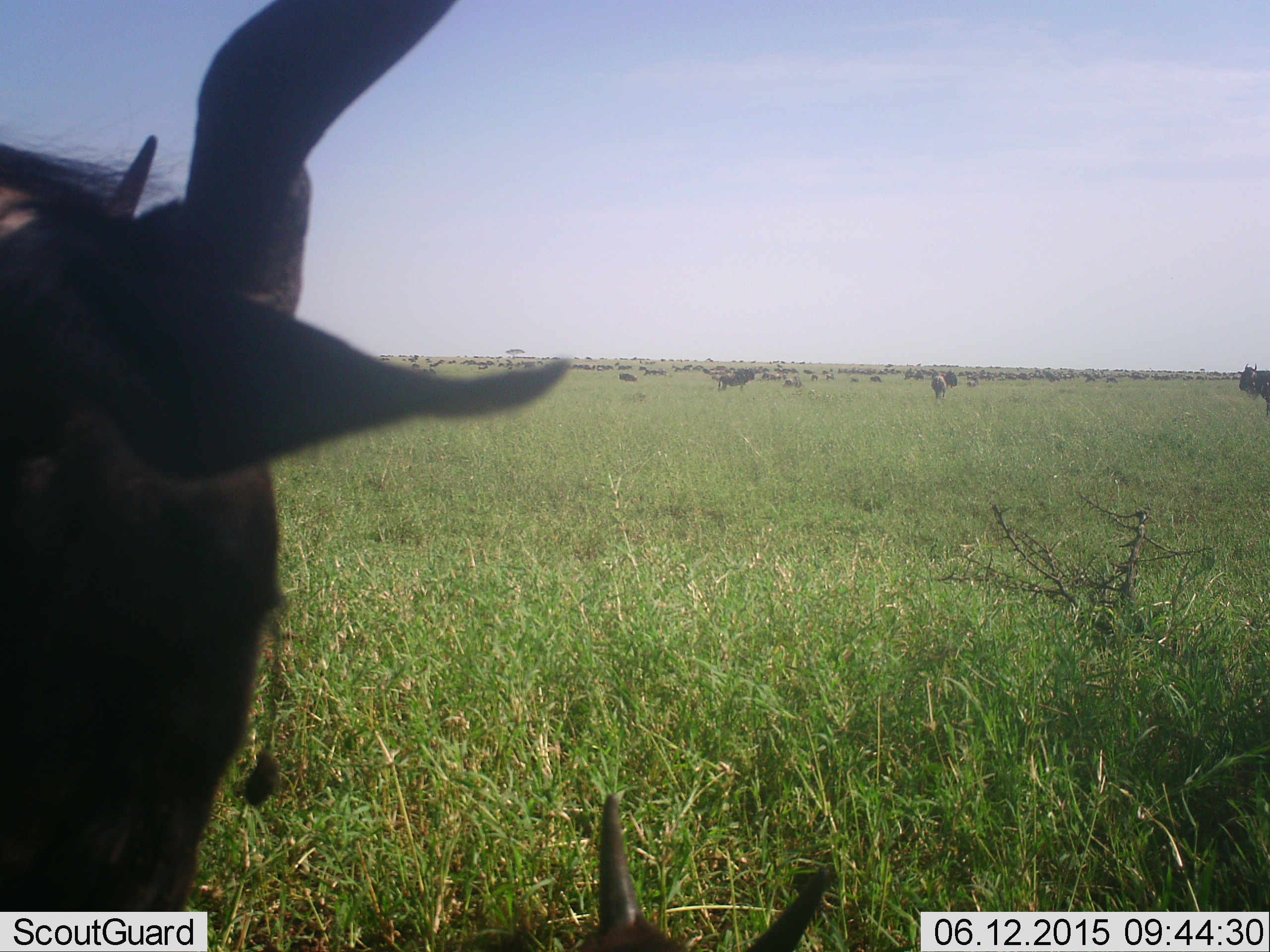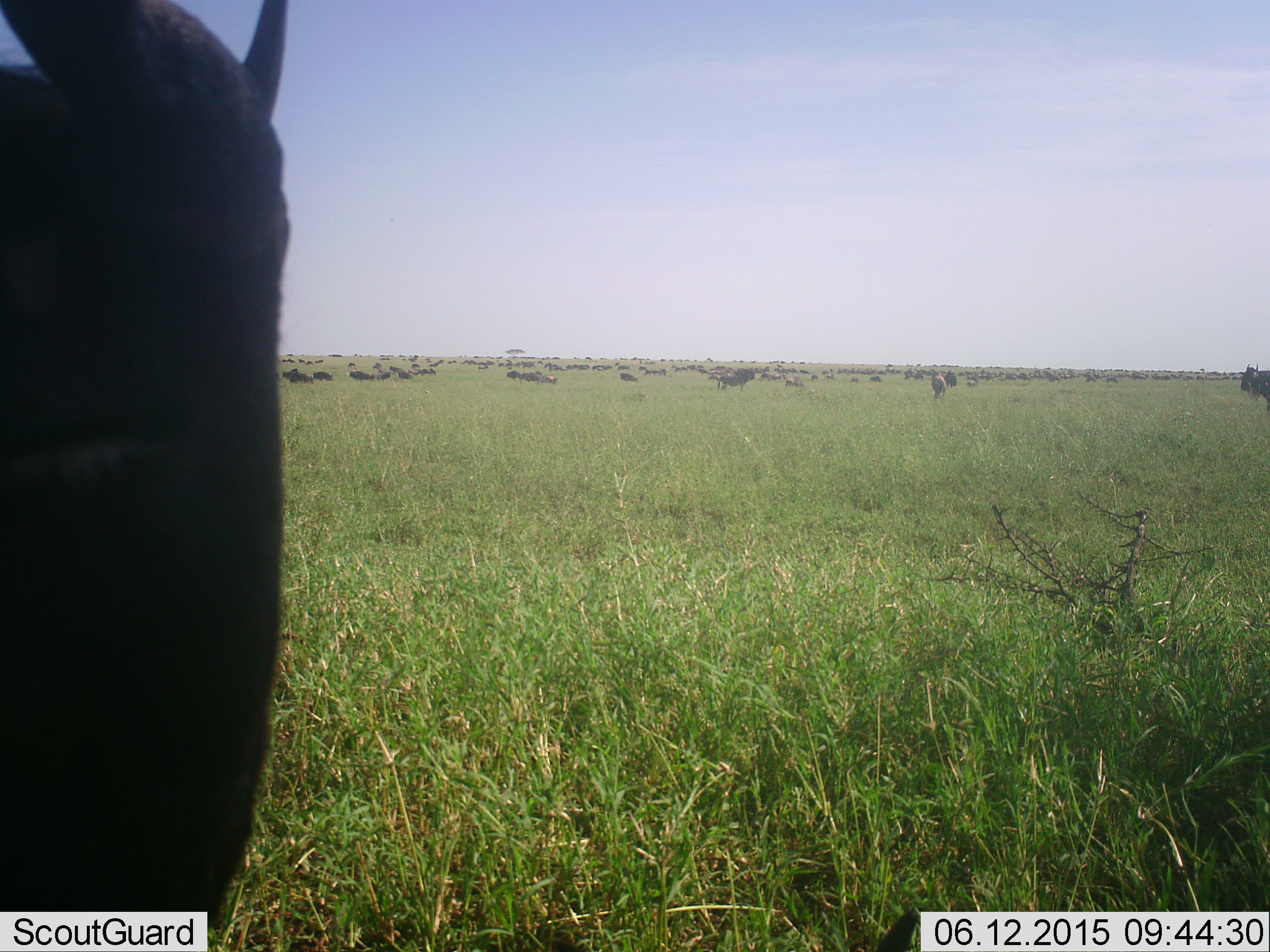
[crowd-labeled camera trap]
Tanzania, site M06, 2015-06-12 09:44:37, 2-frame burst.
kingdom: Animalia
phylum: Chordata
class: Mammalia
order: Artiodactyla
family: Bovidae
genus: Connochaetes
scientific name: Connochaetes taurinus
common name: blue wildebeest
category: wildebeest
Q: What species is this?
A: Wildebeest (blue wildebeest) (Connochaetes taurinus).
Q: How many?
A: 51+.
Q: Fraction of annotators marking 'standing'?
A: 90%.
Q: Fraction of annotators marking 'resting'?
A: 30%.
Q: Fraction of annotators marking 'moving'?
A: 40%.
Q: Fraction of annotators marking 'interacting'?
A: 10%.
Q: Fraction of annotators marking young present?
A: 20%.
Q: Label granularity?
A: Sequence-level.